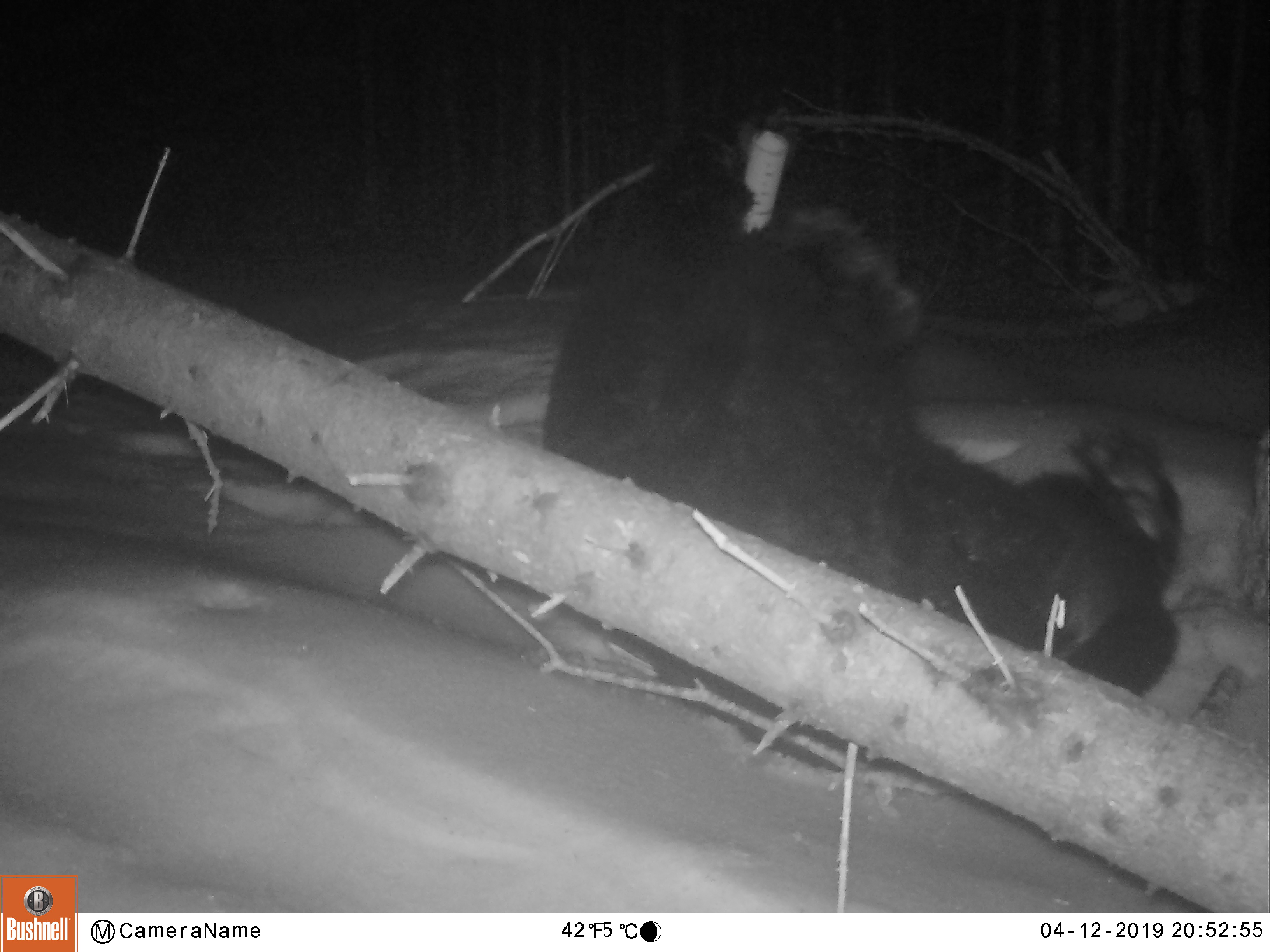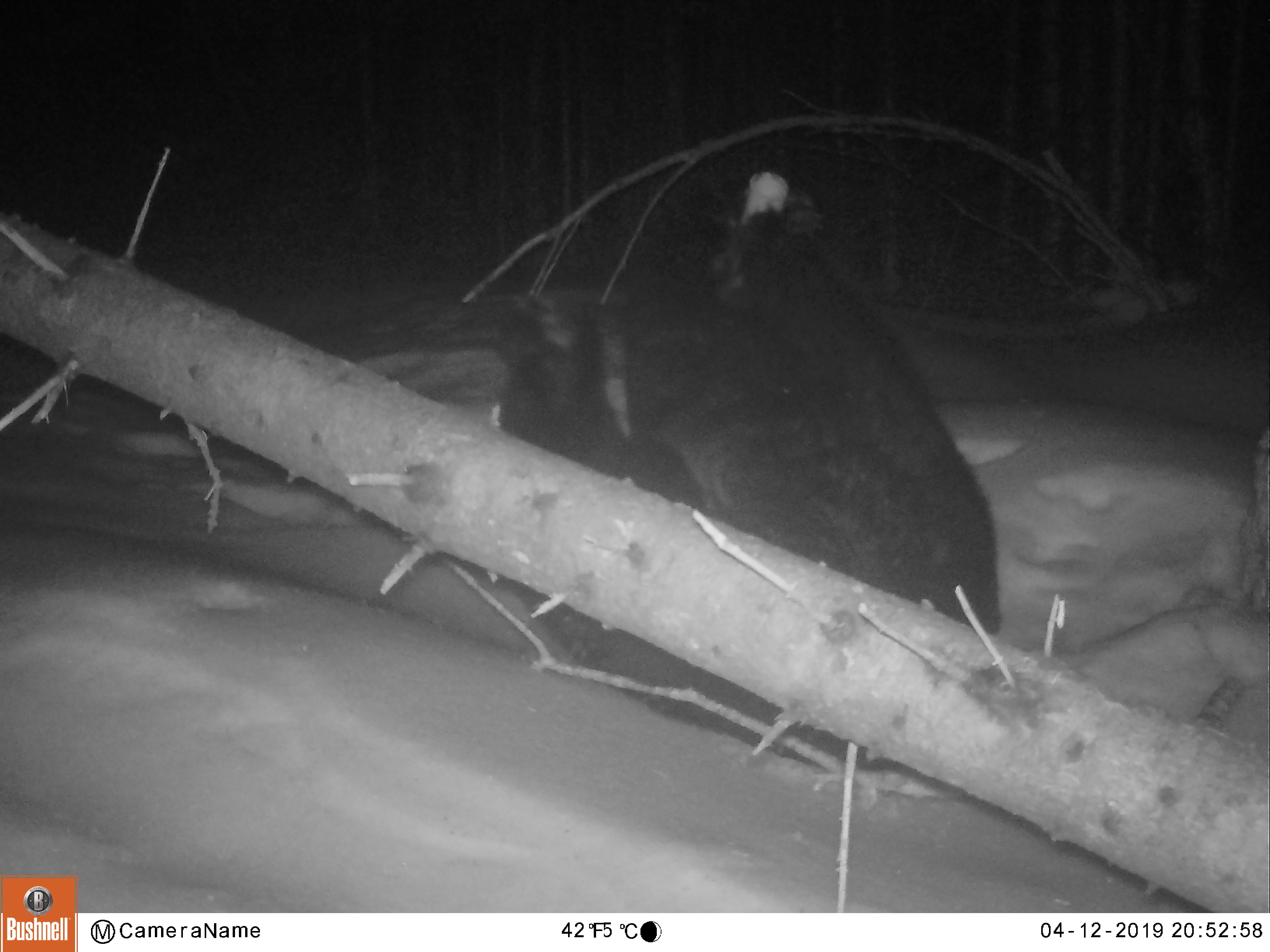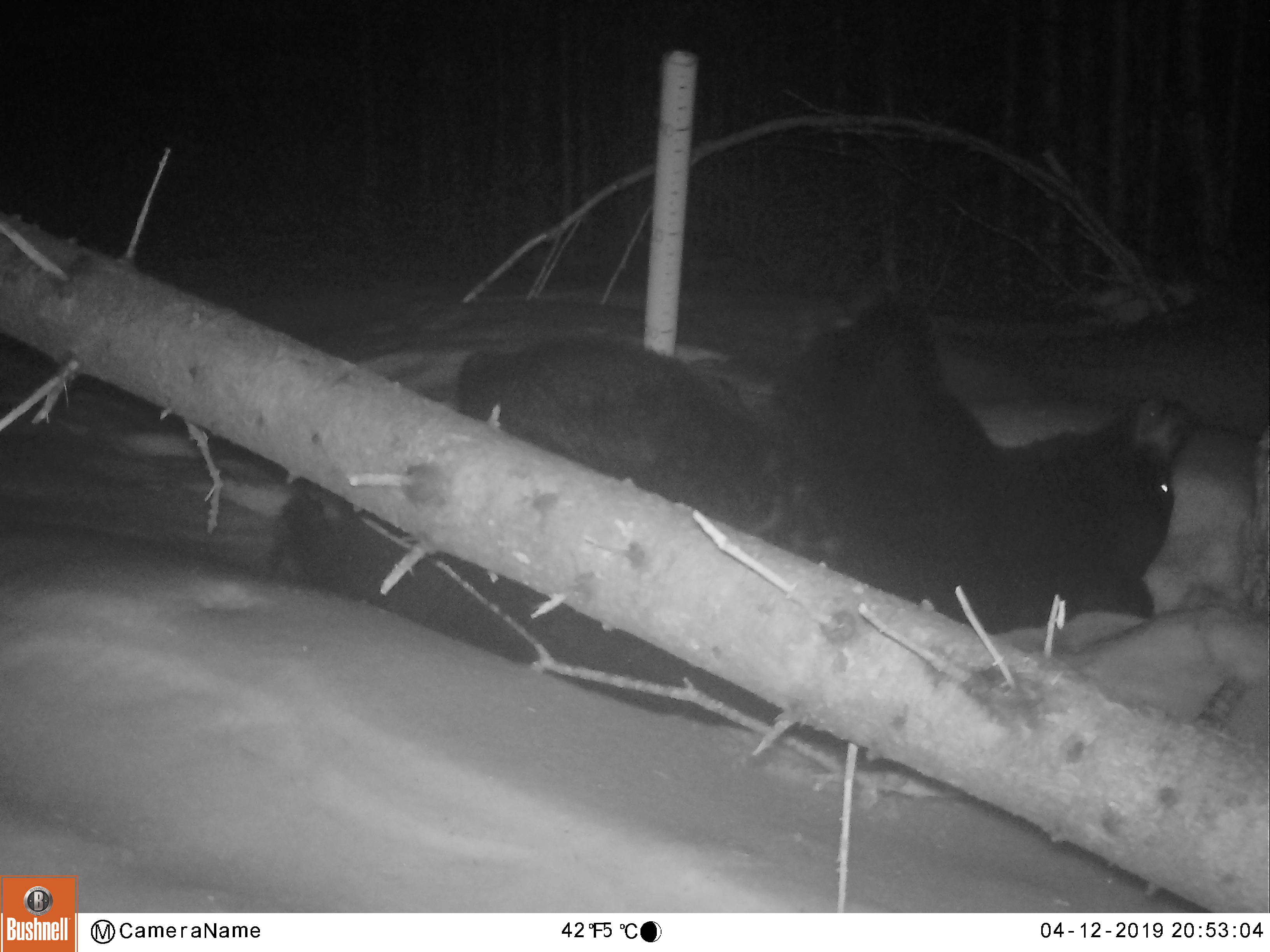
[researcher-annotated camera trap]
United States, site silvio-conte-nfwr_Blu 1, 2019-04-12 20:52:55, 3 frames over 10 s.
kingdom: Animalia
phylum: Chordata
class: Mammalia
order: Carnivora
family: Ursidae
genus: Ursus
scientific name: Ursus americanus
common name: black bear